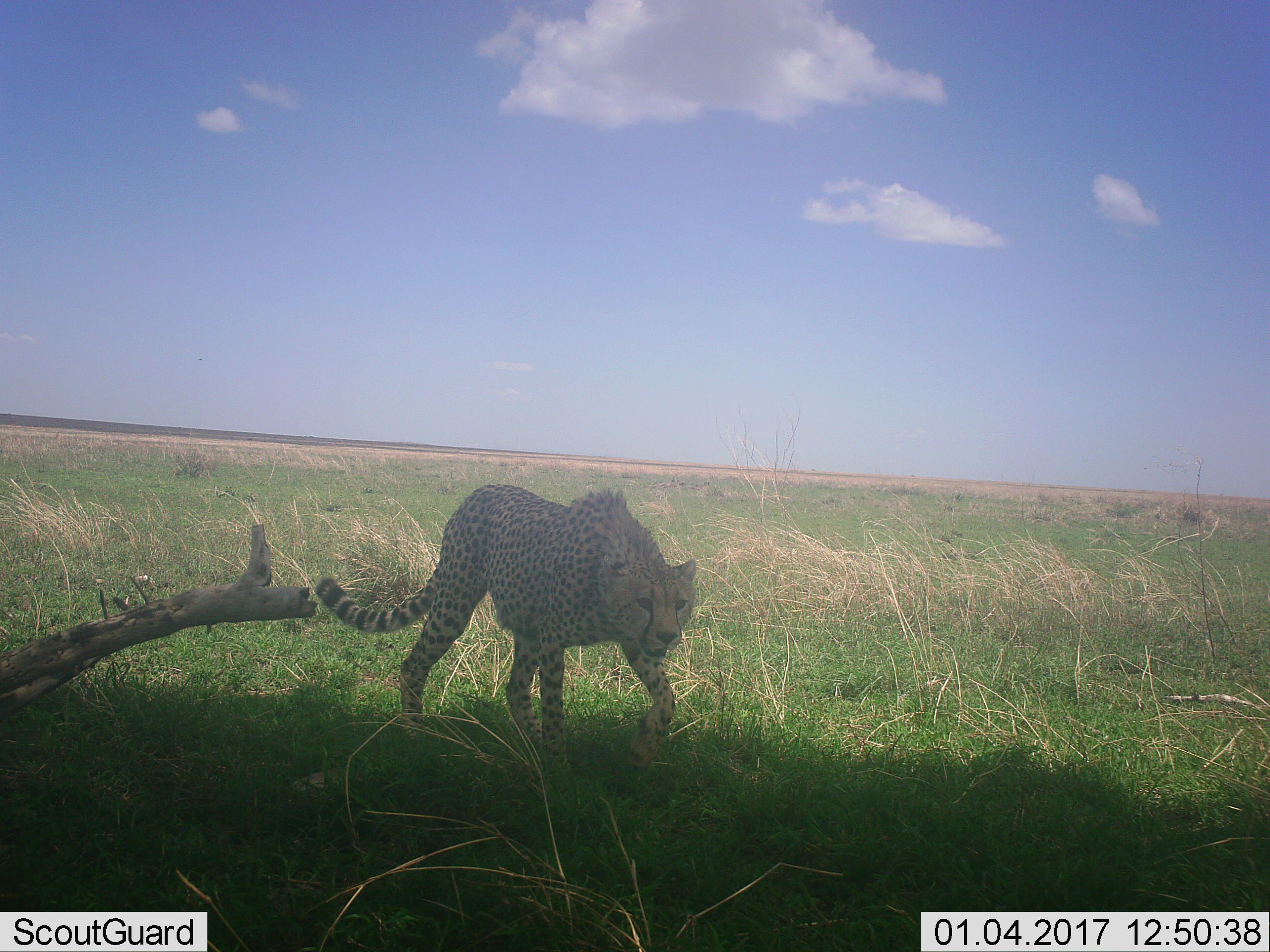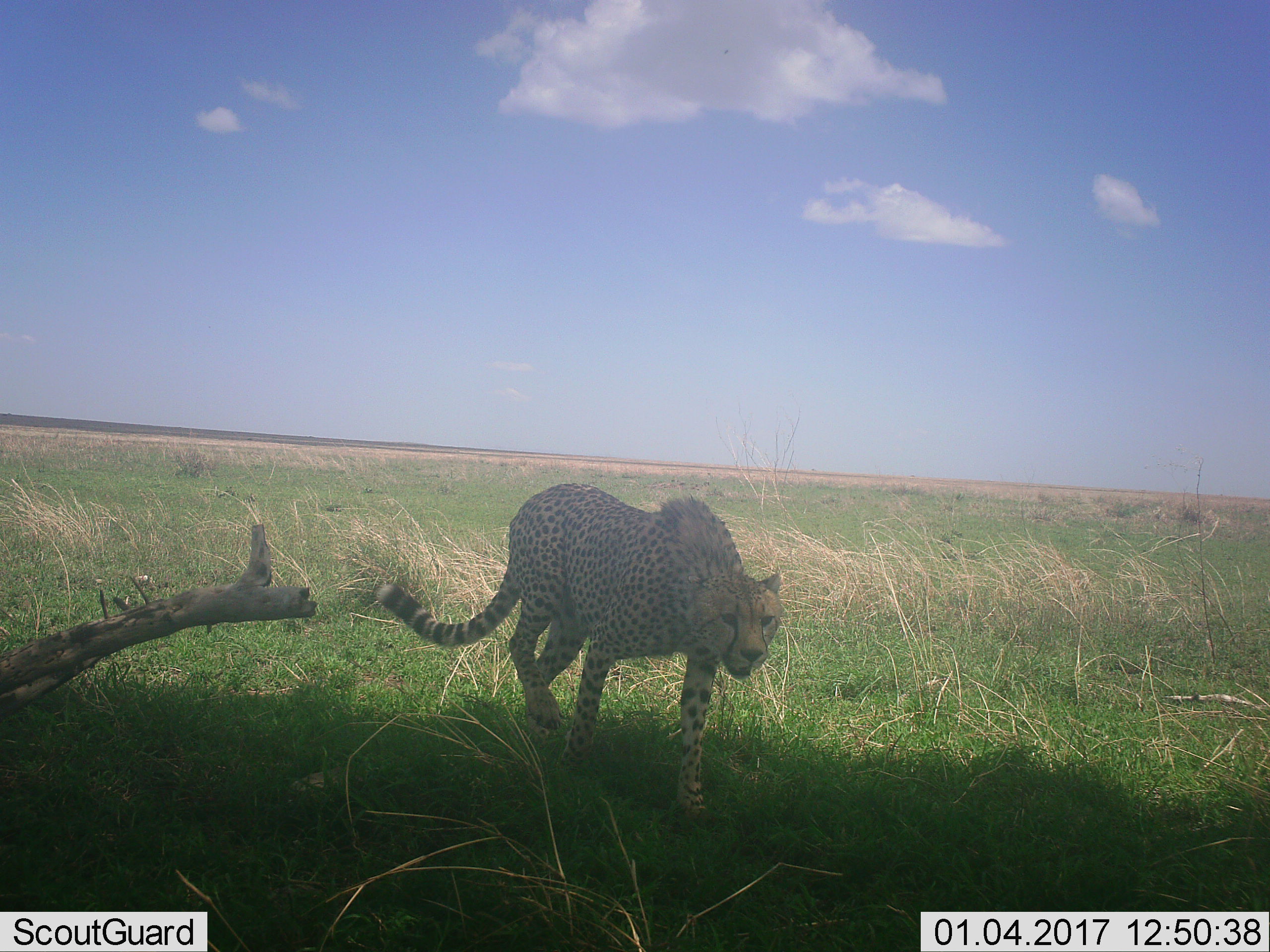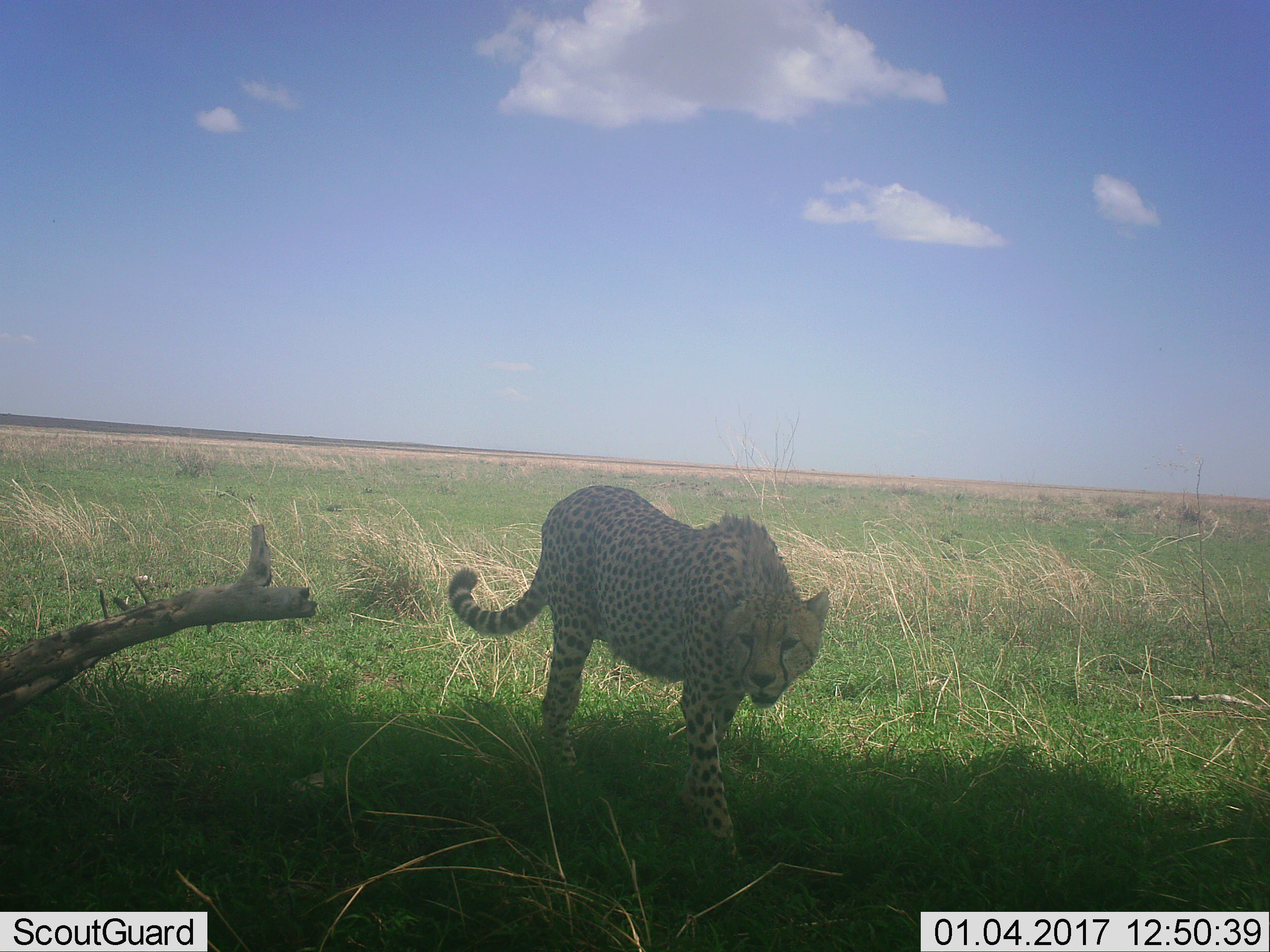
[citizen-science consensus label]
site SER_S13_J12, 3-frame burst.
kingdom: Animalia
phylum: Chordata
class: Mammalia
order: Carnivora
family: Felidae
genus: Acinonyx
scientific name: Acinonyx jubatus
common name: cheetah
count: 1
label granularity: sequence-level